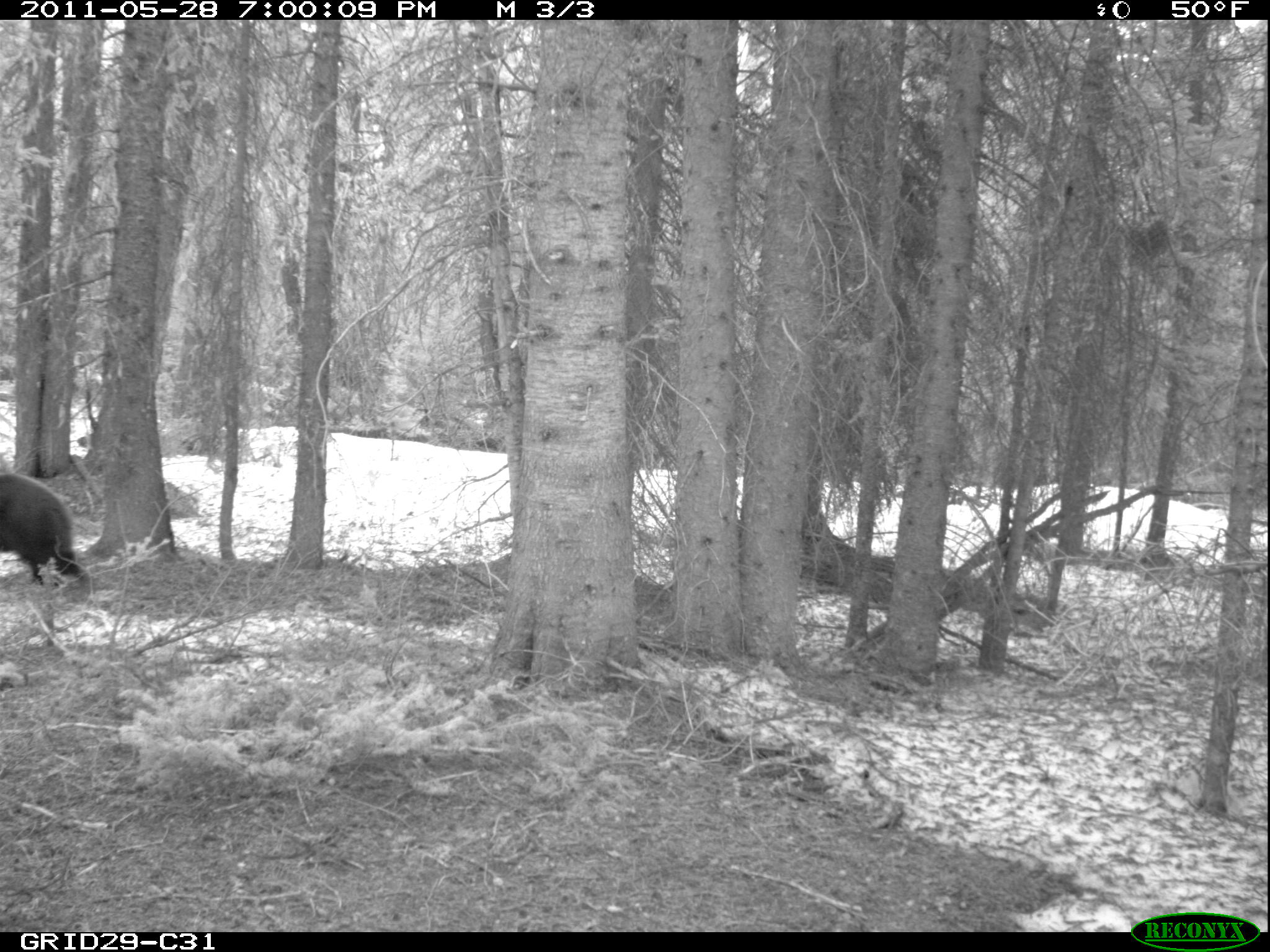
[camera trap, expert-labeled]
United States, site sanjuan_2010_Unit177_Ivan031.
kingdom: Animalia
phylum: Chordata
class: Mammalia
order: Carnivora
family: Ursidae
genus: Ursus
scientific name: Ursus americanus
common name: american black bear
Ursus americanus (american black bear).